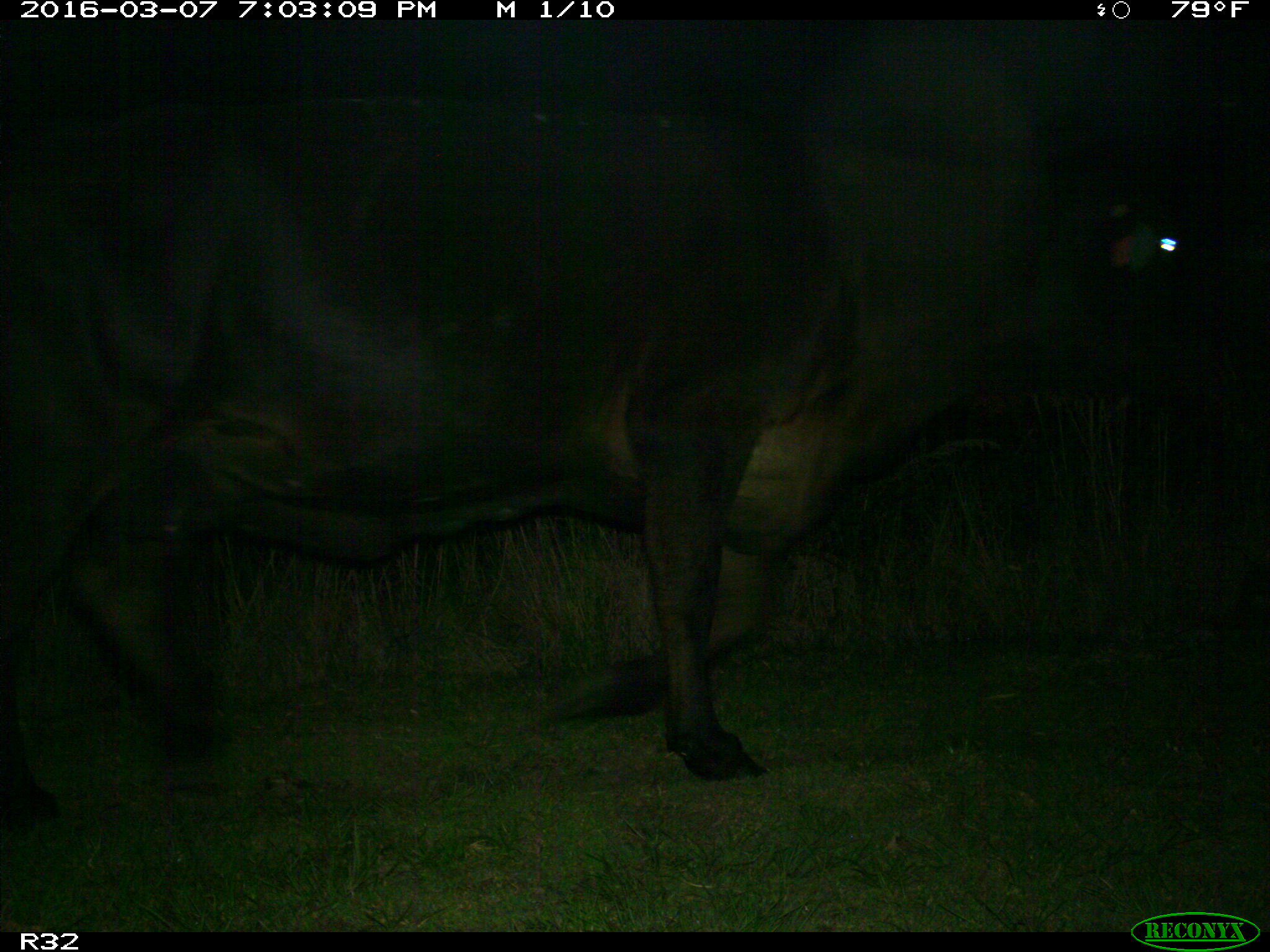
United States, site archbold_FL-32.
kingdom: Animalia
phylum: Chordata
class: Mammalia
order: Artiodactyla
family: Bovidae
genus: Bos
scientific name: Bos taurus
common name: domestic cow